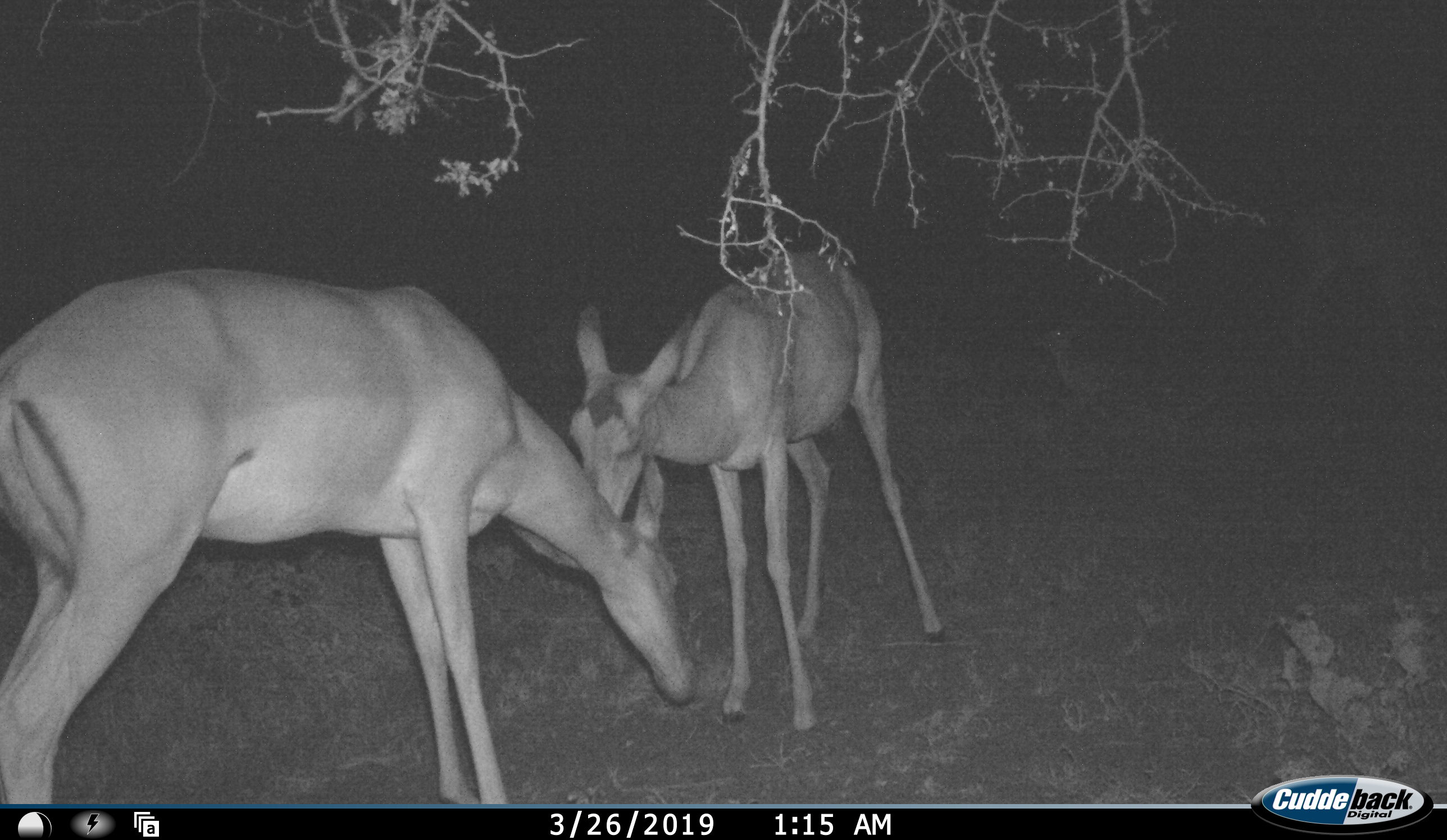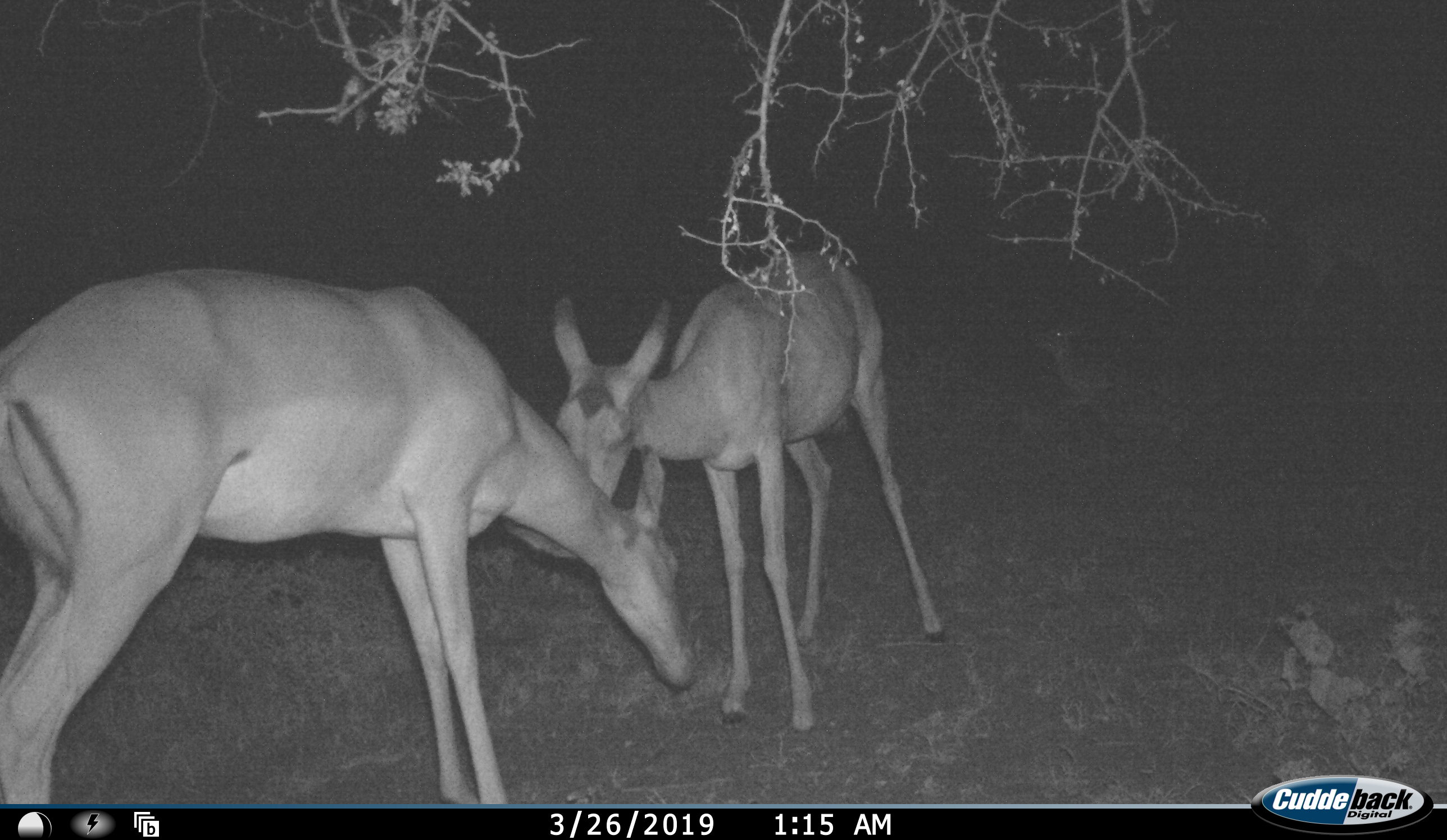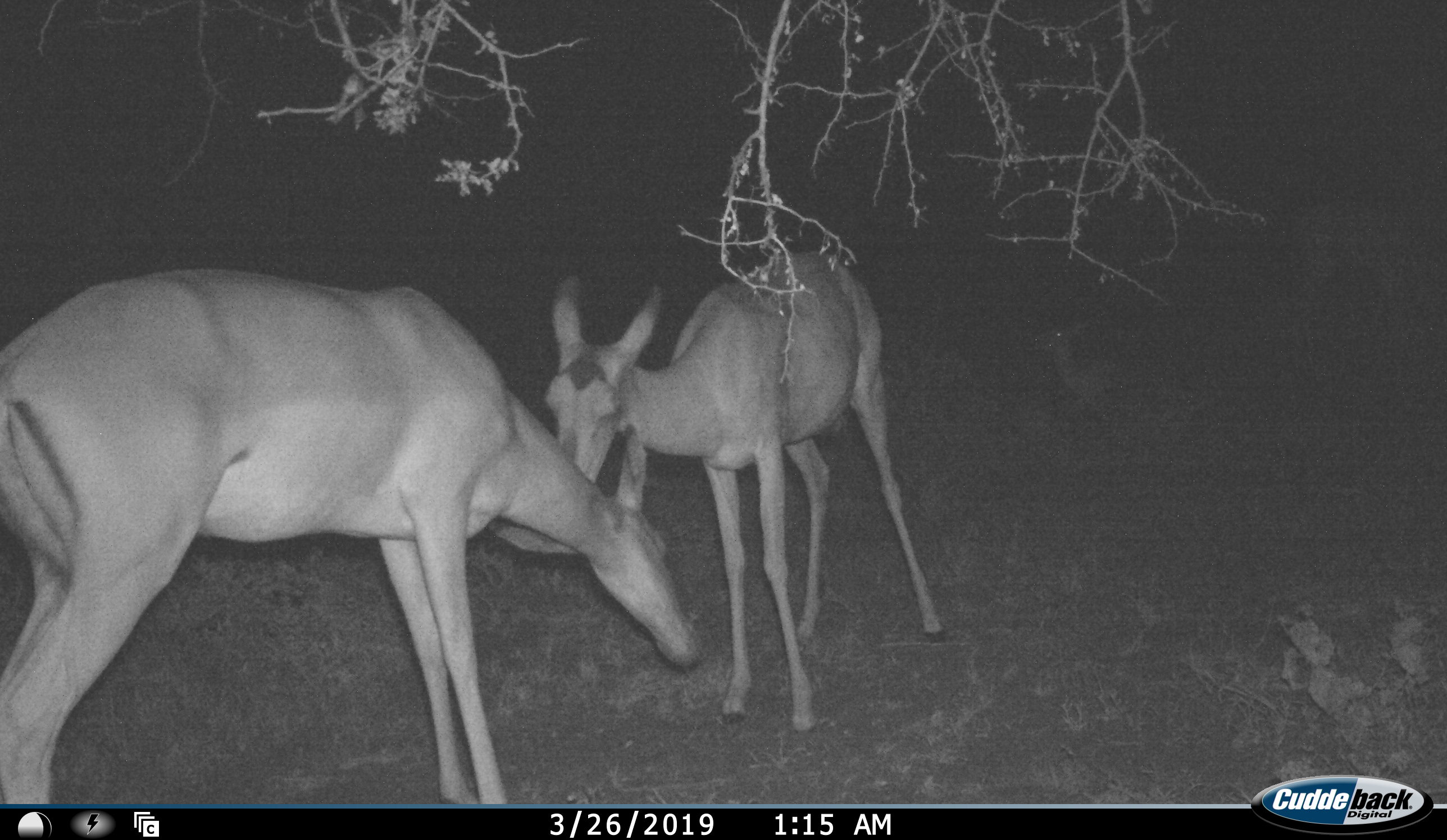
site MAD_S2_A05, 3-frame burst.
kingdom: Animalia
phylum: Chordata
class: Mammalia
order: Artiodactyla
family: Bovidae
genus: Aepyceros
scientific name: Aepyceros melampus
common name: impala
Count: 2.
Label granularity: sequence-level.